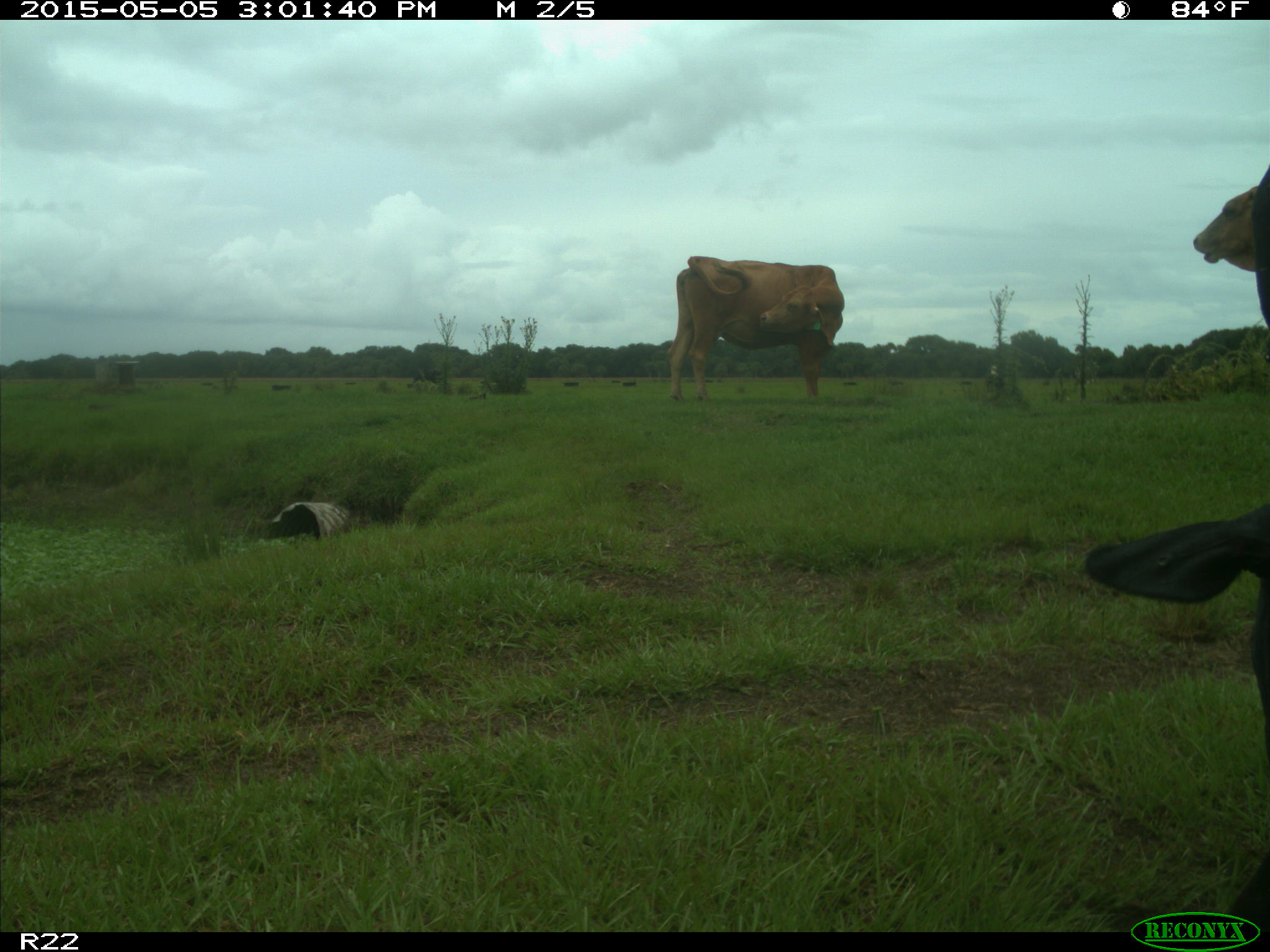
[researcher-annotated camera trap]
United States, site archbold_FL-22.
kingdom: Animalia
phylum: Chordata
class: Mammalia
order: Artiodactyla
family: Bovidae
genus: Bos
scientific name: Bos taurus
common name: domestic cow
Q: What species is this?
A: Bos taurus (domestic cow).